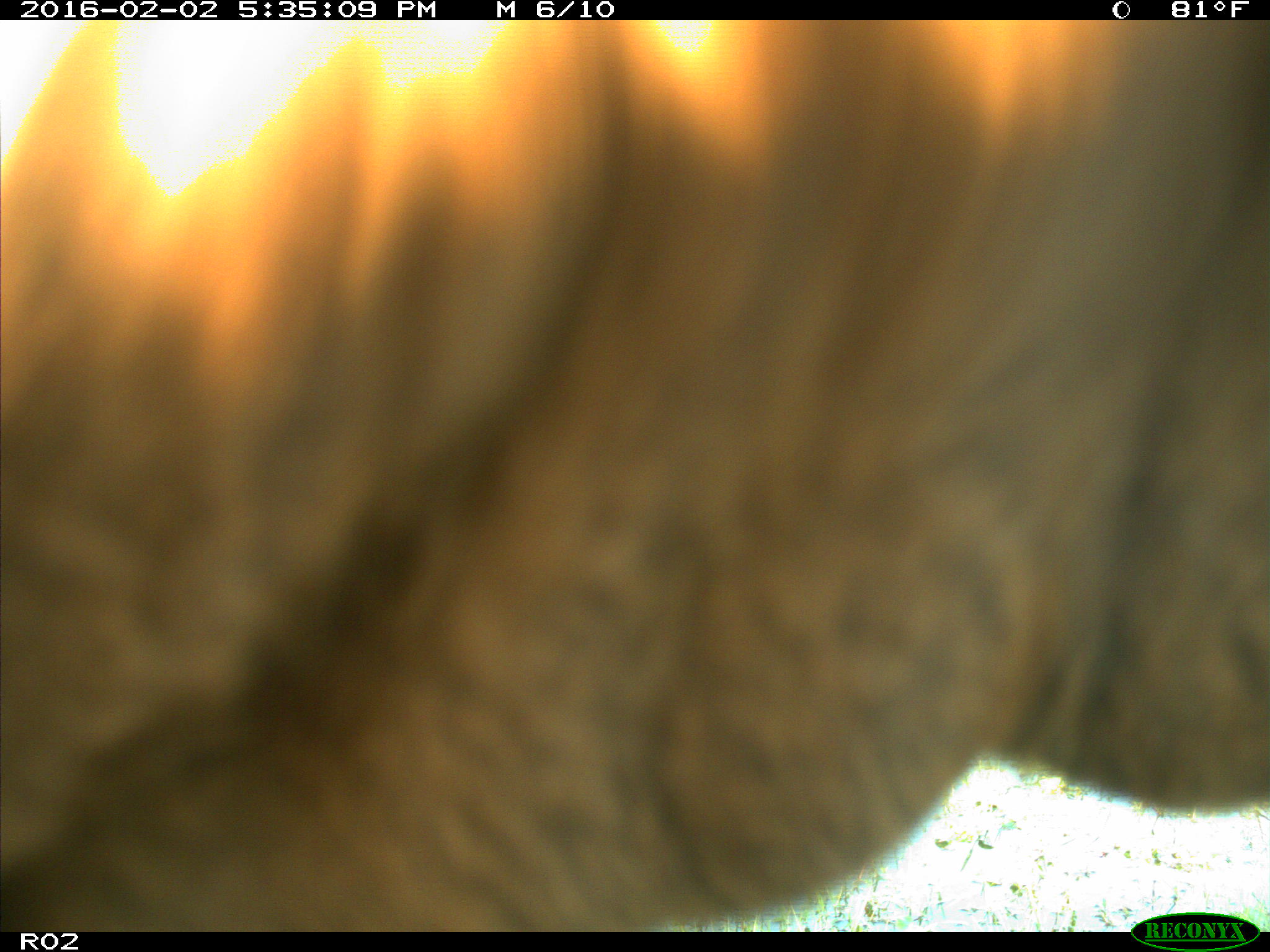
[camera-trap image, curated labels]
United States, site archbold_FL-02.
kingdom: Animalia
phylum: Chordata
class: Mammalia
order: Artiodactyla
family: Bovidae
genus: Bos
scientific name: Bos taurus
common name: domestic cow